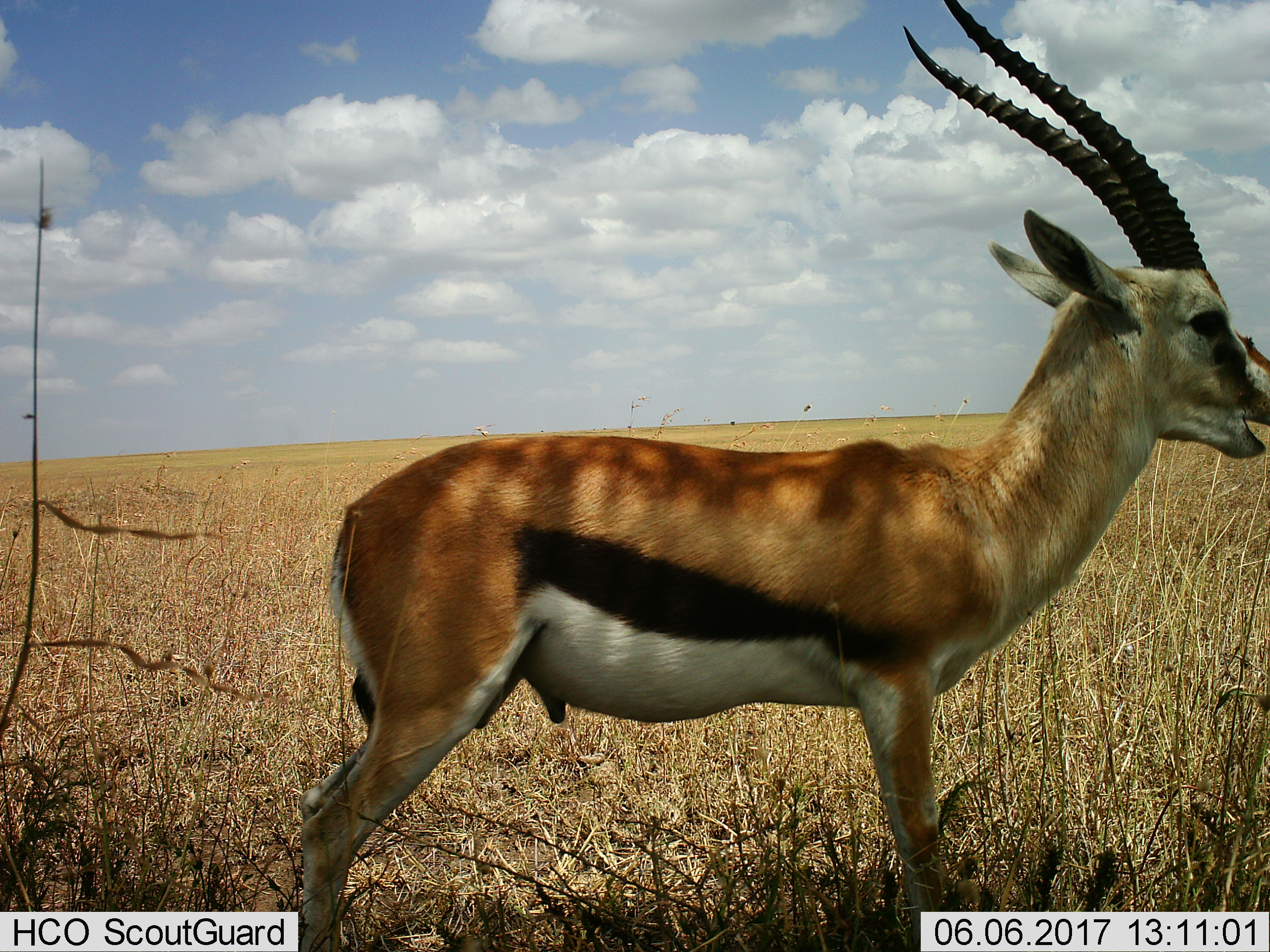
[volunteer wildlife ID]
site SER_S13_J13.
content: unidentified animal